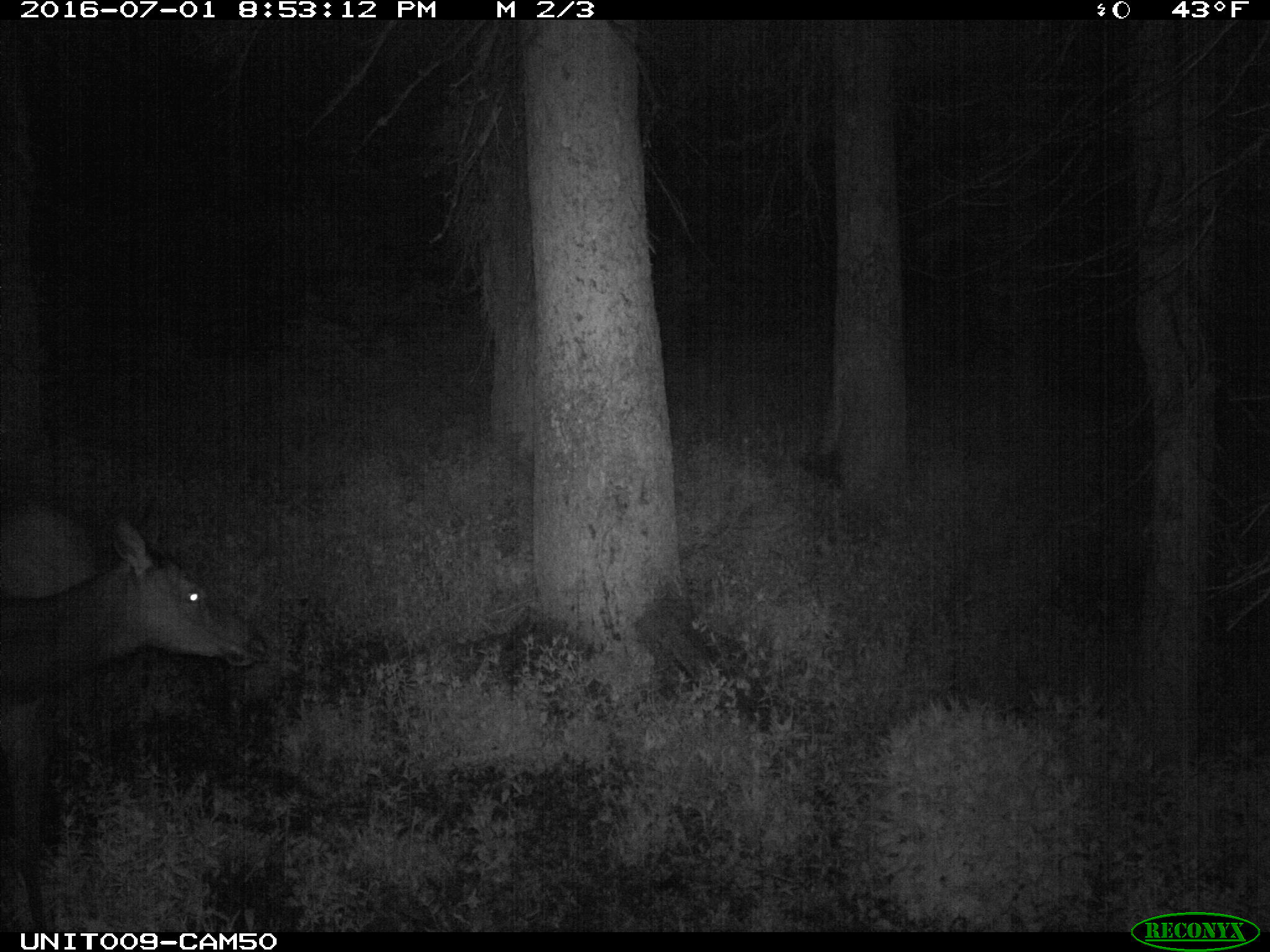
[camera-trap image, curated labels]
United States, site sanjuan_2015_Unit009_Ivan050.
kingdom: Animalia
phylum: Chordata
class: Mammalia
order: Artiodactyla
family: Cervidae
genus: Cervus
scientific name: Cervus elaphus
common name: red deer